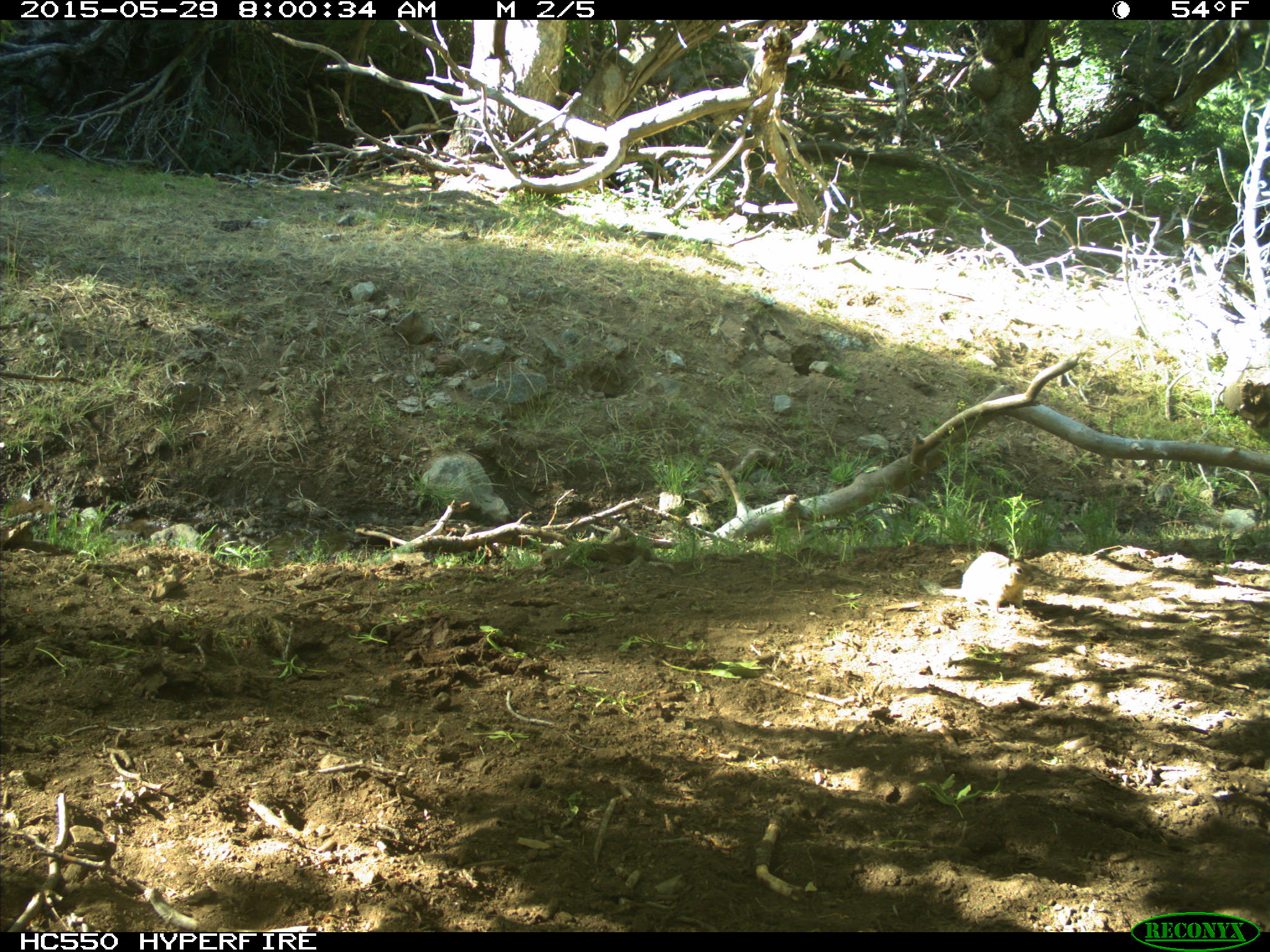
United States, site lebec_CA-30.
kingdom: Animalia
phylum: Chordata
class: Mammalia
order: Rodentia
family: Sciuridae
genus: Otospermophilus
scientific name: Otospermophilus beecheyi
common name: california ground squirrel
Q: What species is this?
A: Otospermophilus beecheyi (california ground squirrel).